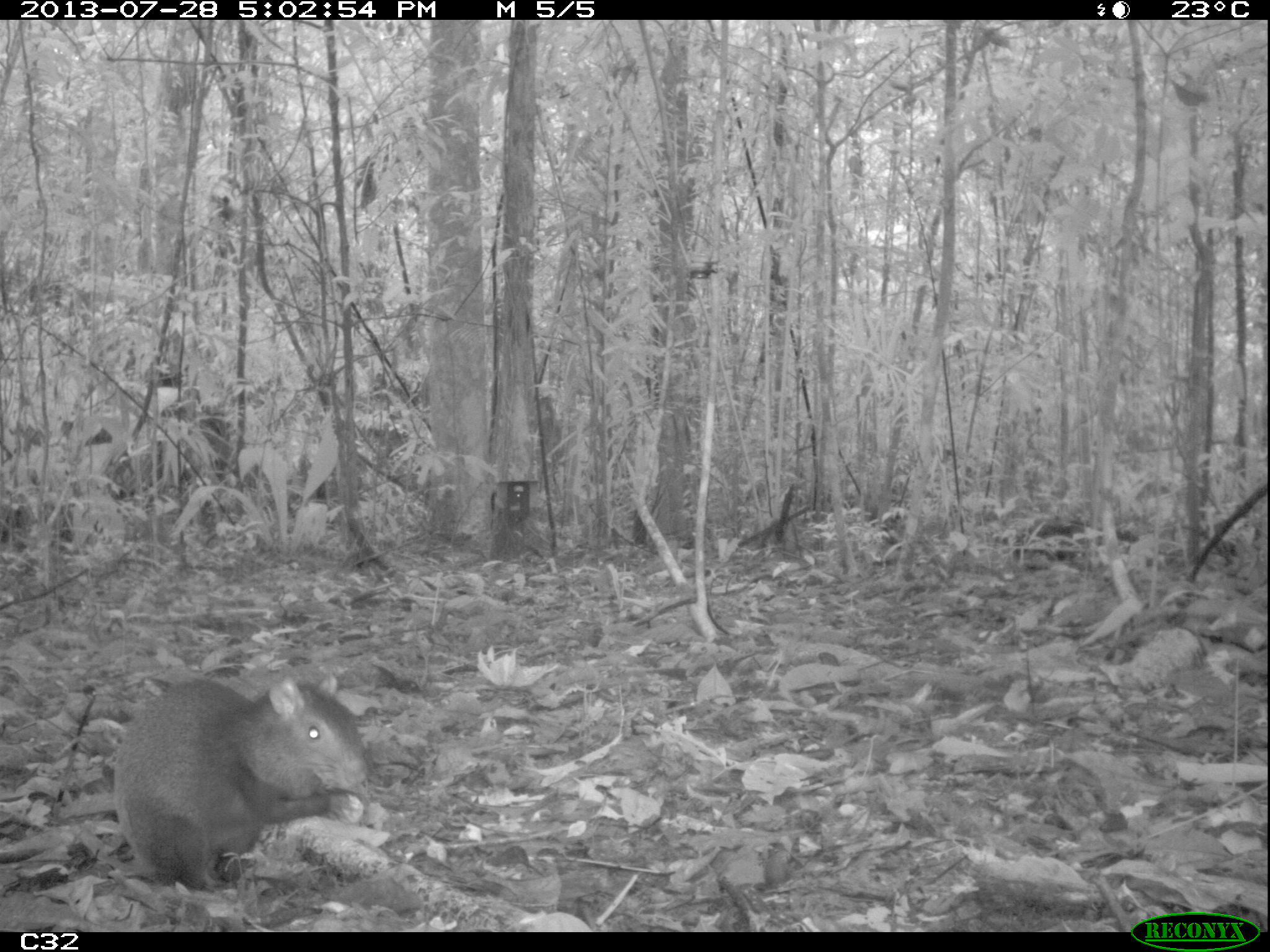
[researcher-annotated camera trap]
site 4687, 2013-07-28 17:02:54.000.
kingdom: Animalia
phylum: Chordata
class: Mammalia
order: Rodentia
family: Dasyproctidae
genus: Dasyprocta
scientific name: Dasyprocta leporina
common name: red-rumped agouti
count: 1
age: adult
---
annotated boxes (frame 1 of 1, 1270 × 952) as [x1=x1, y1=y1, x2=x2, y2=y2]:
dasyprocta leporina: [x1=108, y1=673, x2=369, y2=892]